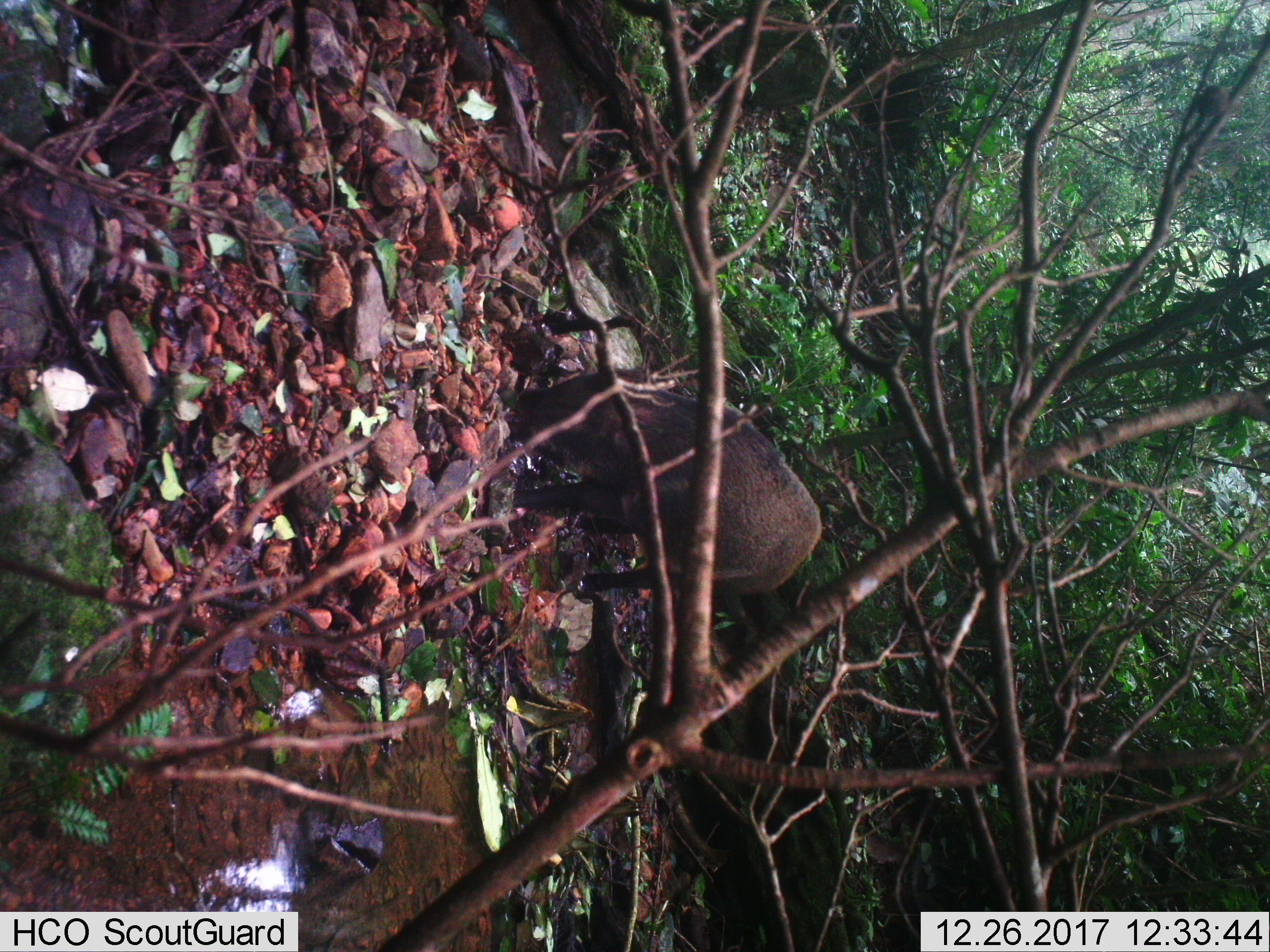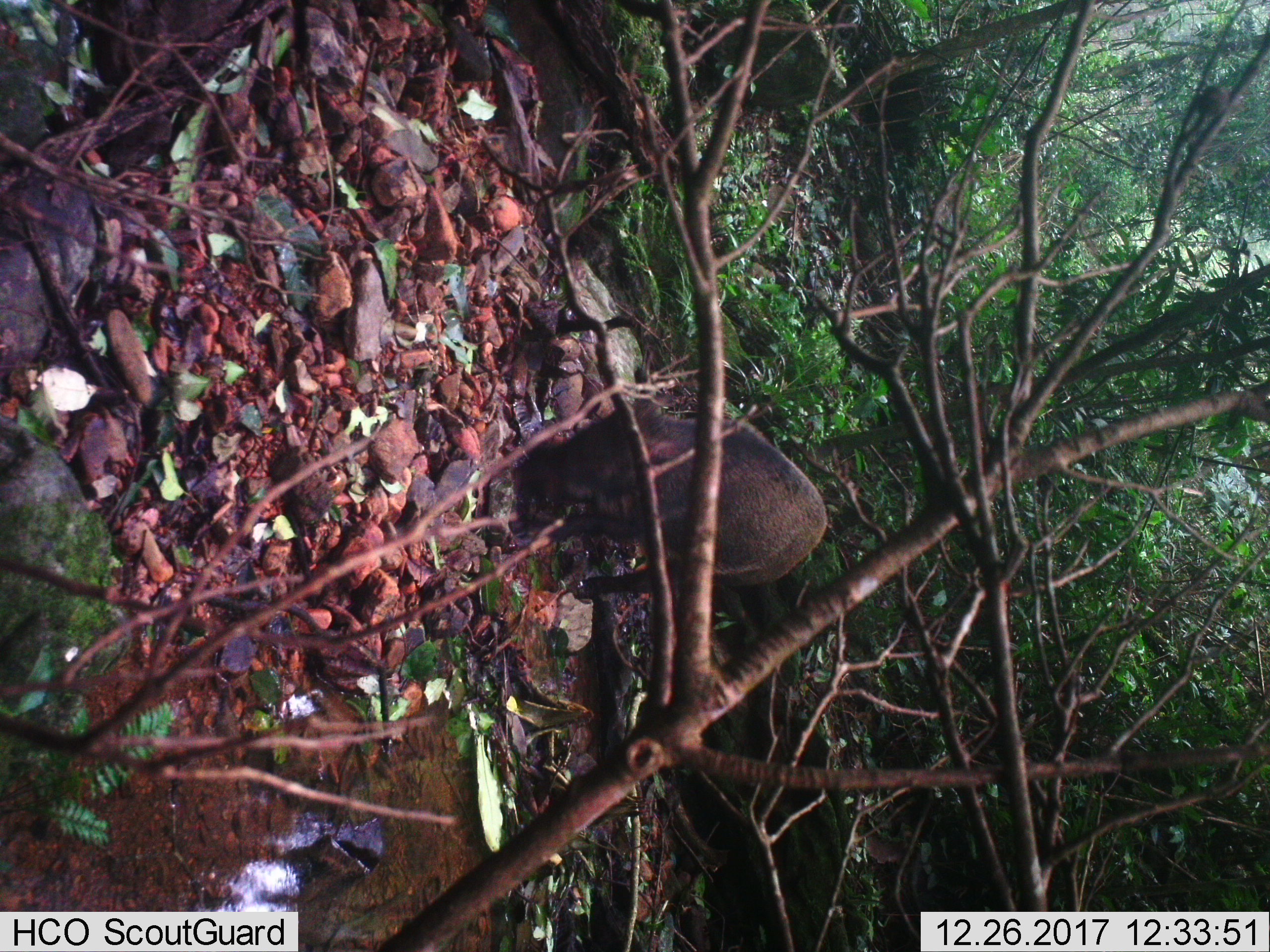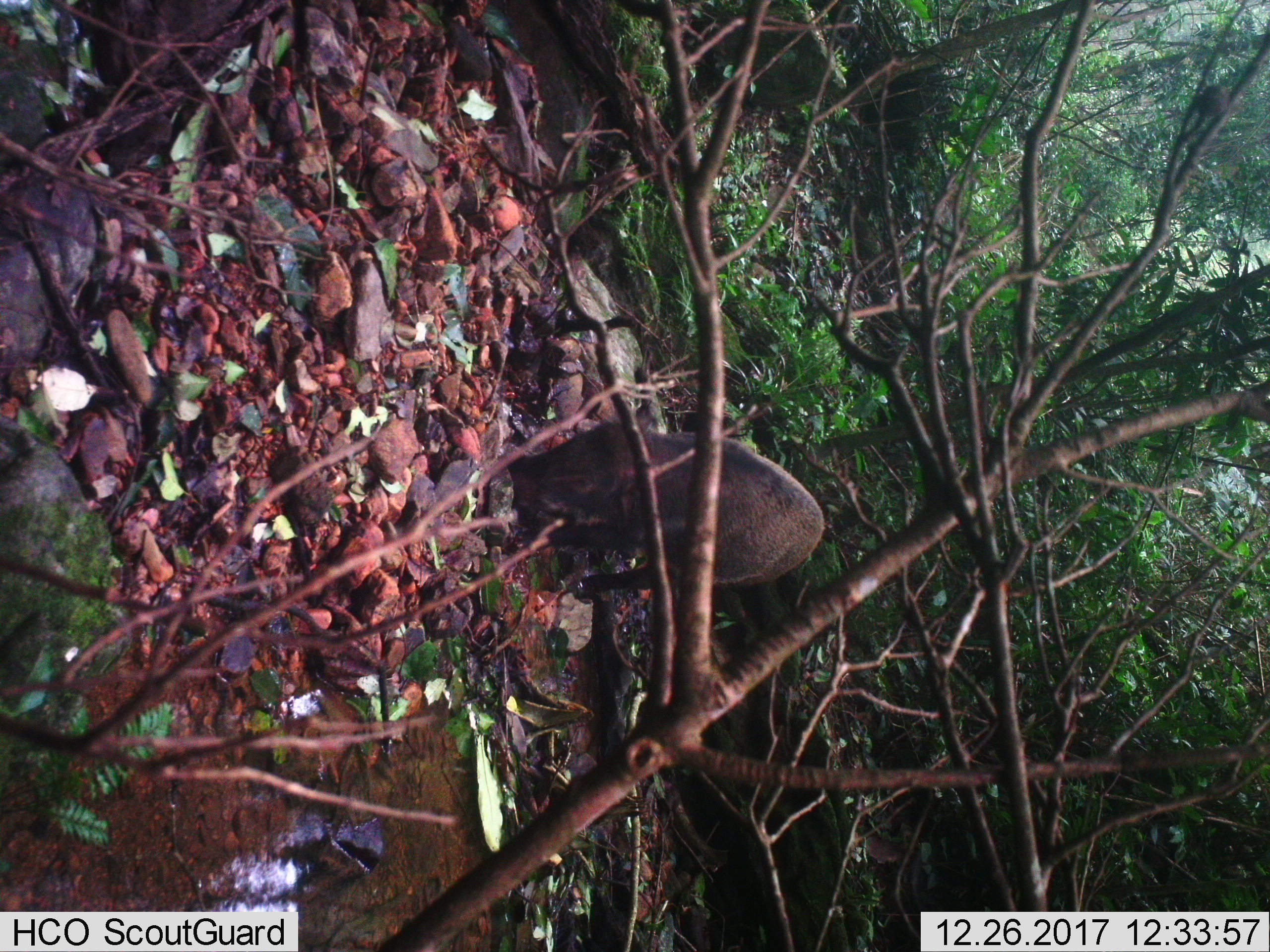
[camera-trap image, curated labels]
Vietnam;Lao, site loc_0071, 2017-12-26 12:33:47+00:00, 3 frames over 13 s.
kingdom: Animalia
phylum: Chordata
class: Mammalia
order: Artiodactyla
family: Suidae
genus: Sus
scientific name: Sus scrofa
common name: eurasian wild pig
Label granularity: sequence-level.